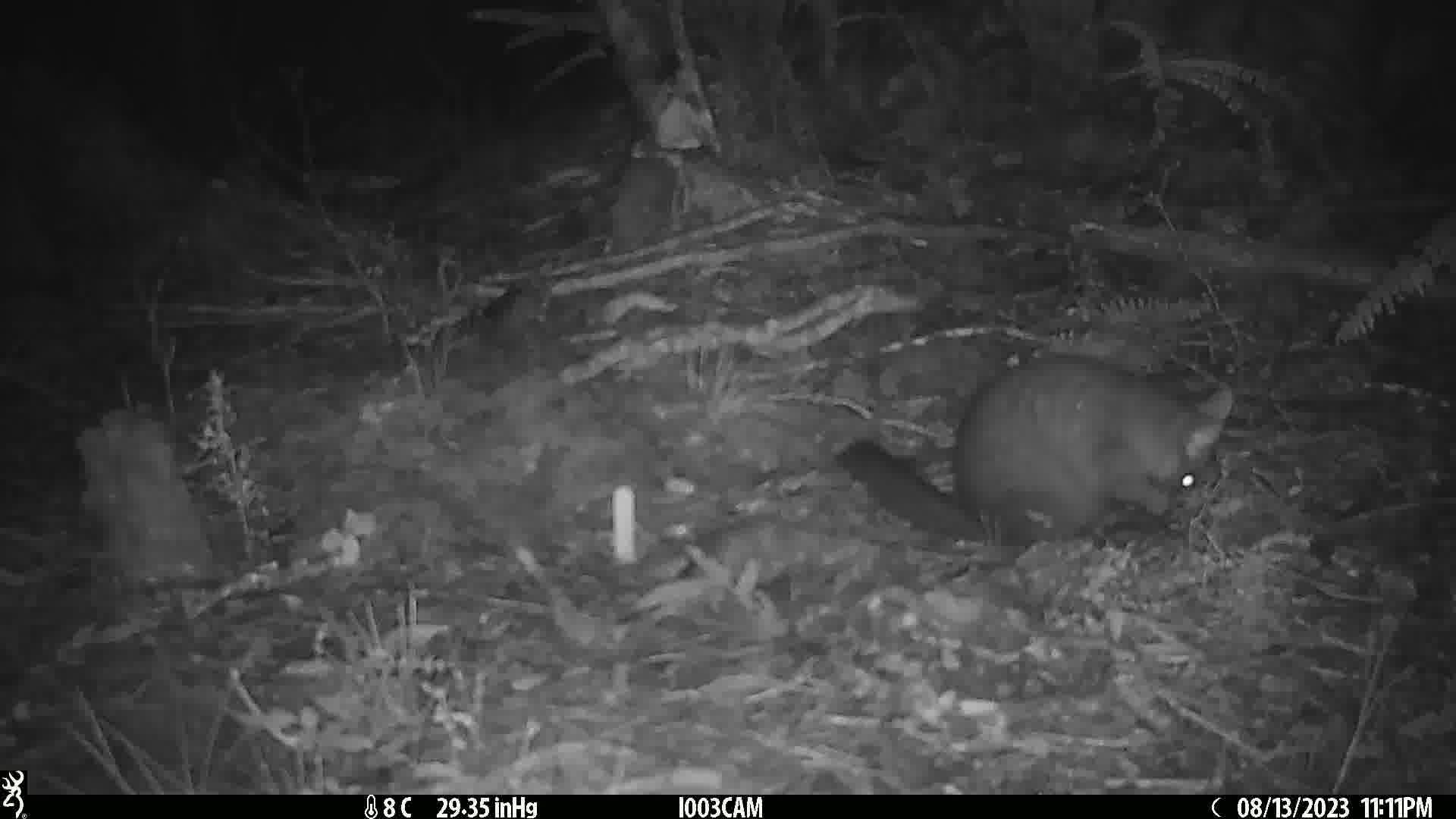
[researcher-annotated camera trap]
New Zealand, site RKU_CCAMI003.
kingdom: Animalia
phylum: Chordata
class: Mammalia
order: Diprotodontia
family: Phalangeridae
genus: Trichosurus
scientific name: Trichosurus vulpecula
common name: common brushtail possum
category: possum